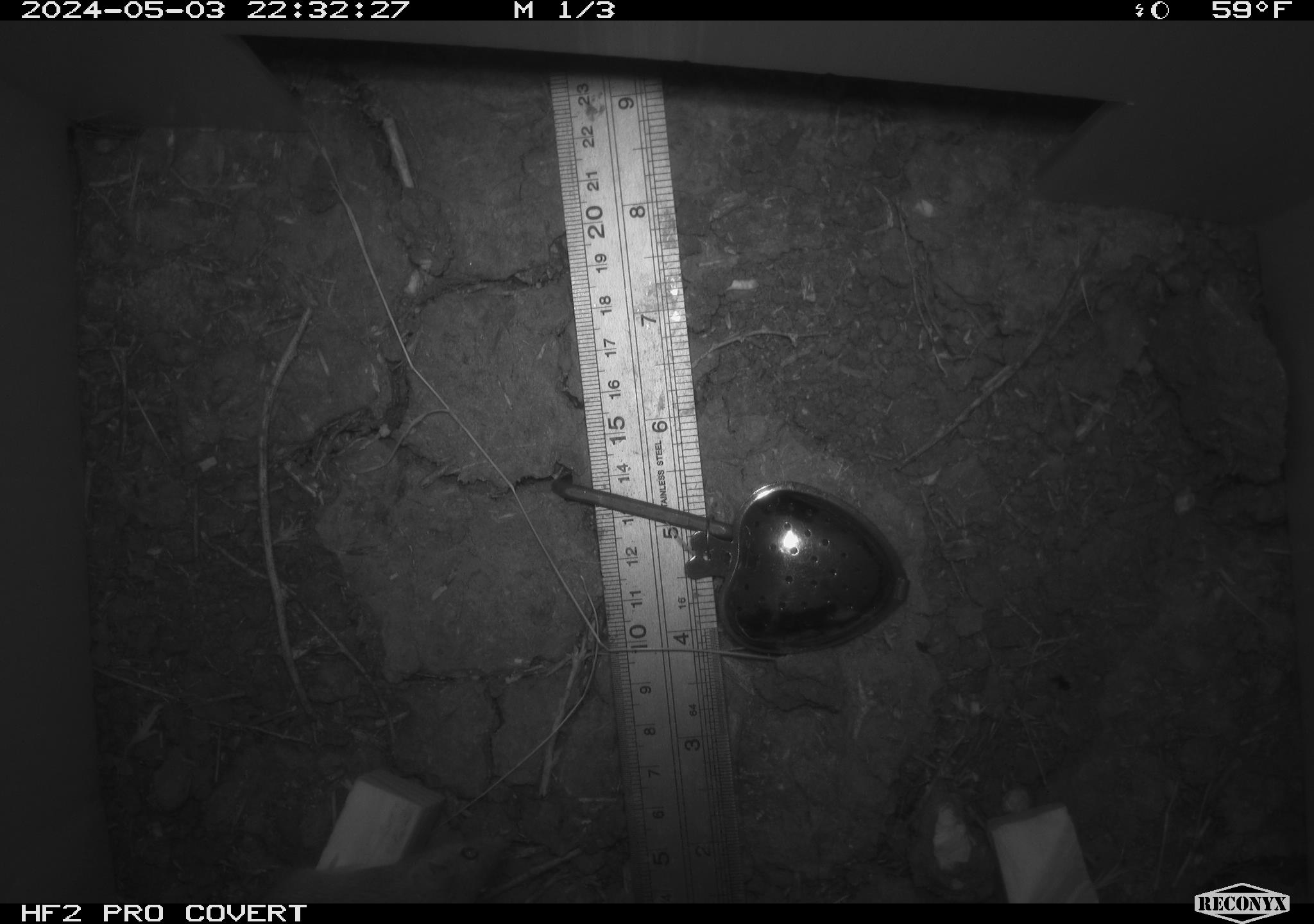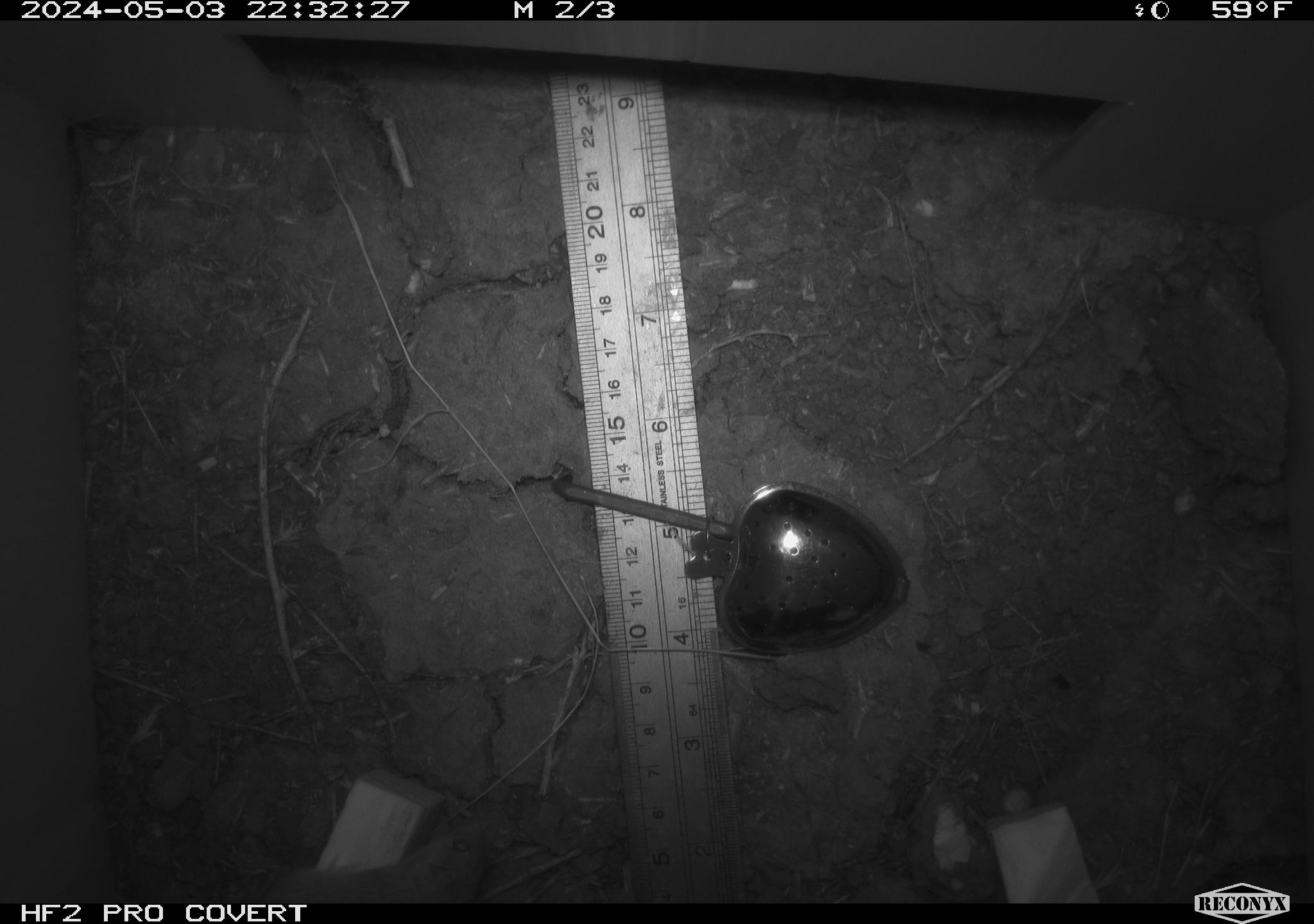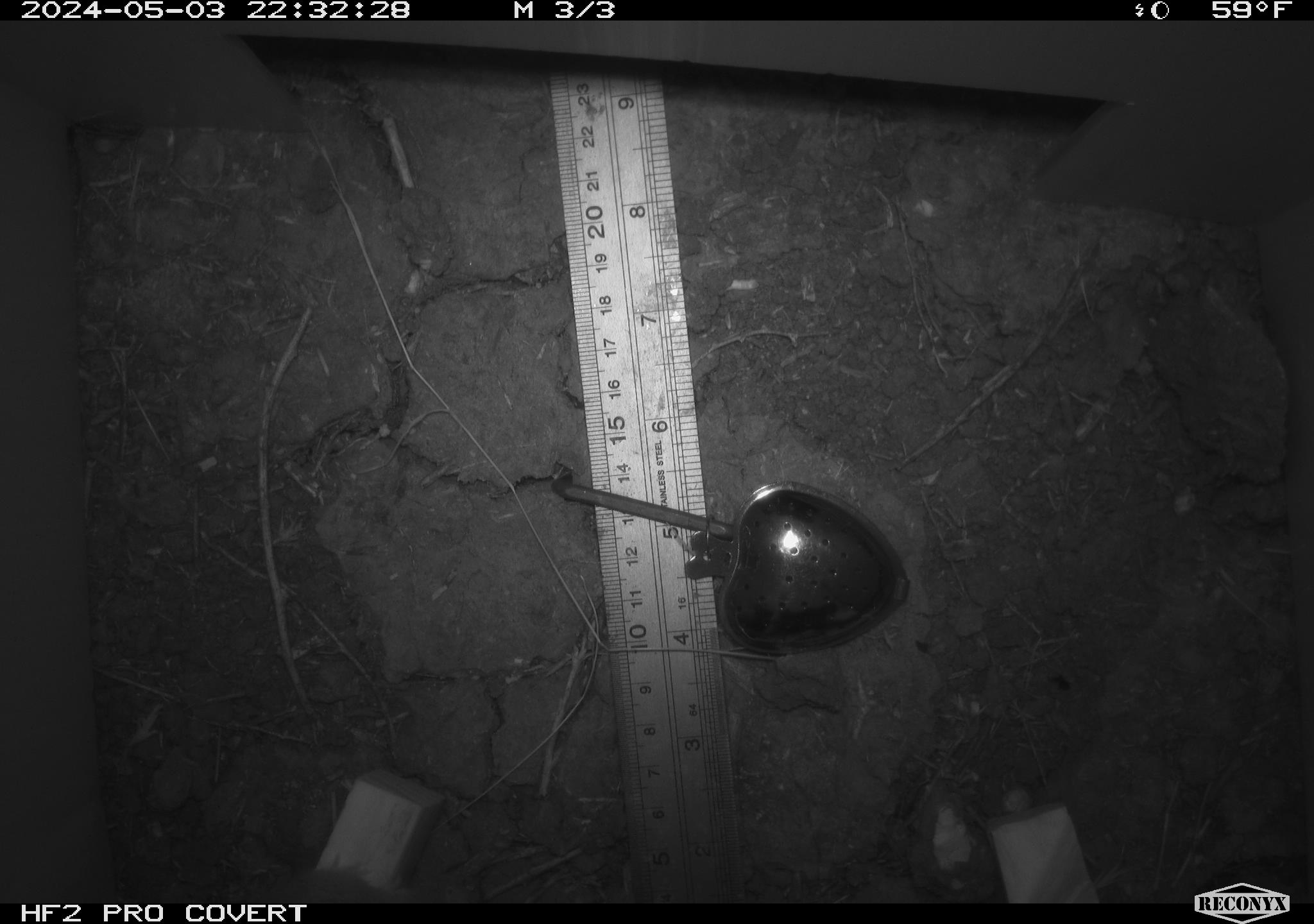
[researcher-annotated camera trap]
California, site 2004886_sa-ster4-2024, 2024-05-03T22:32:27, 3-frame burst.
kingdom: Animalia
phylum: Chordata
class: Mammalia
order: Rodentia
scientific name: Rodentia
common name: mouse species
Mouse species (Rodentia).